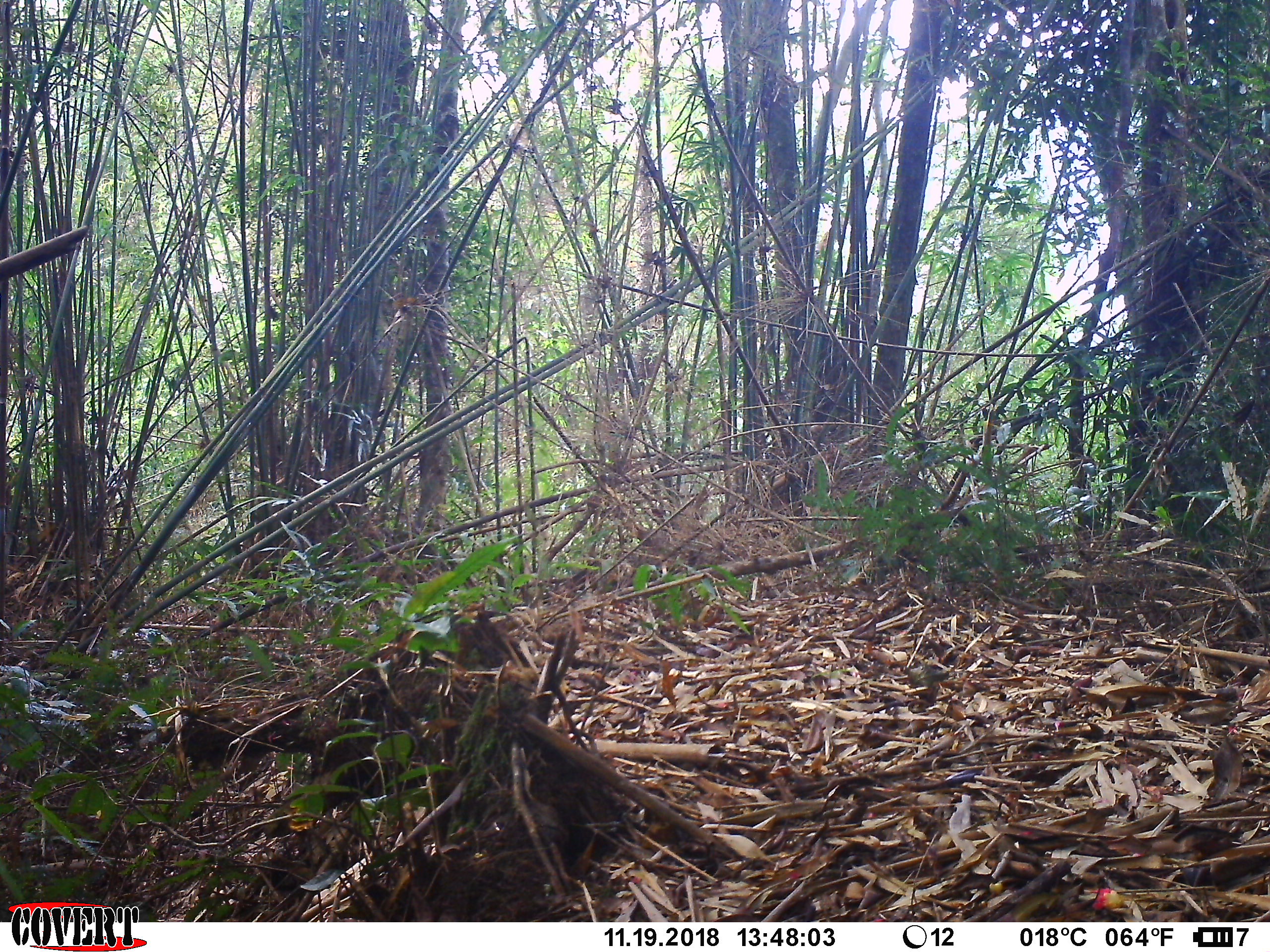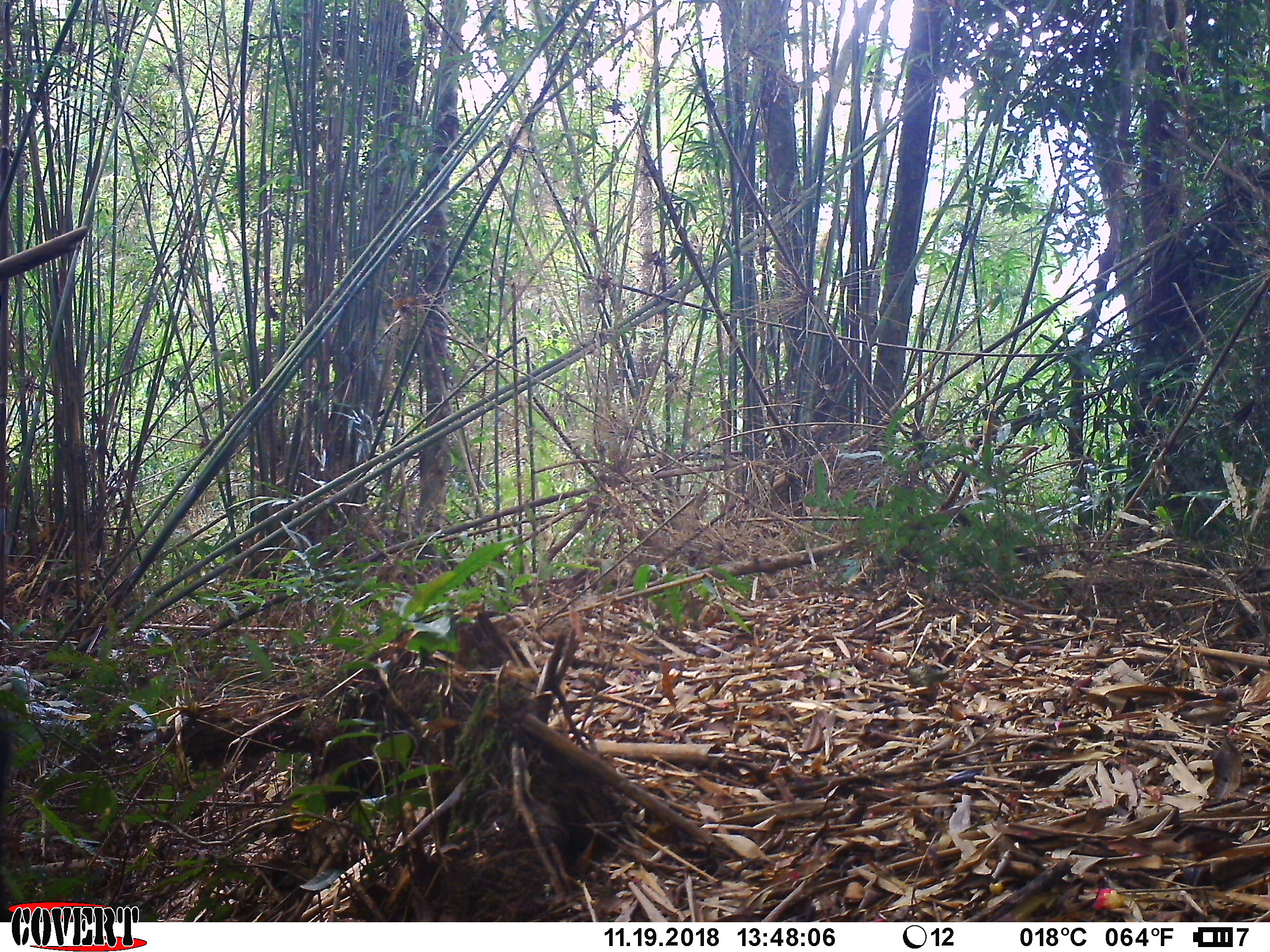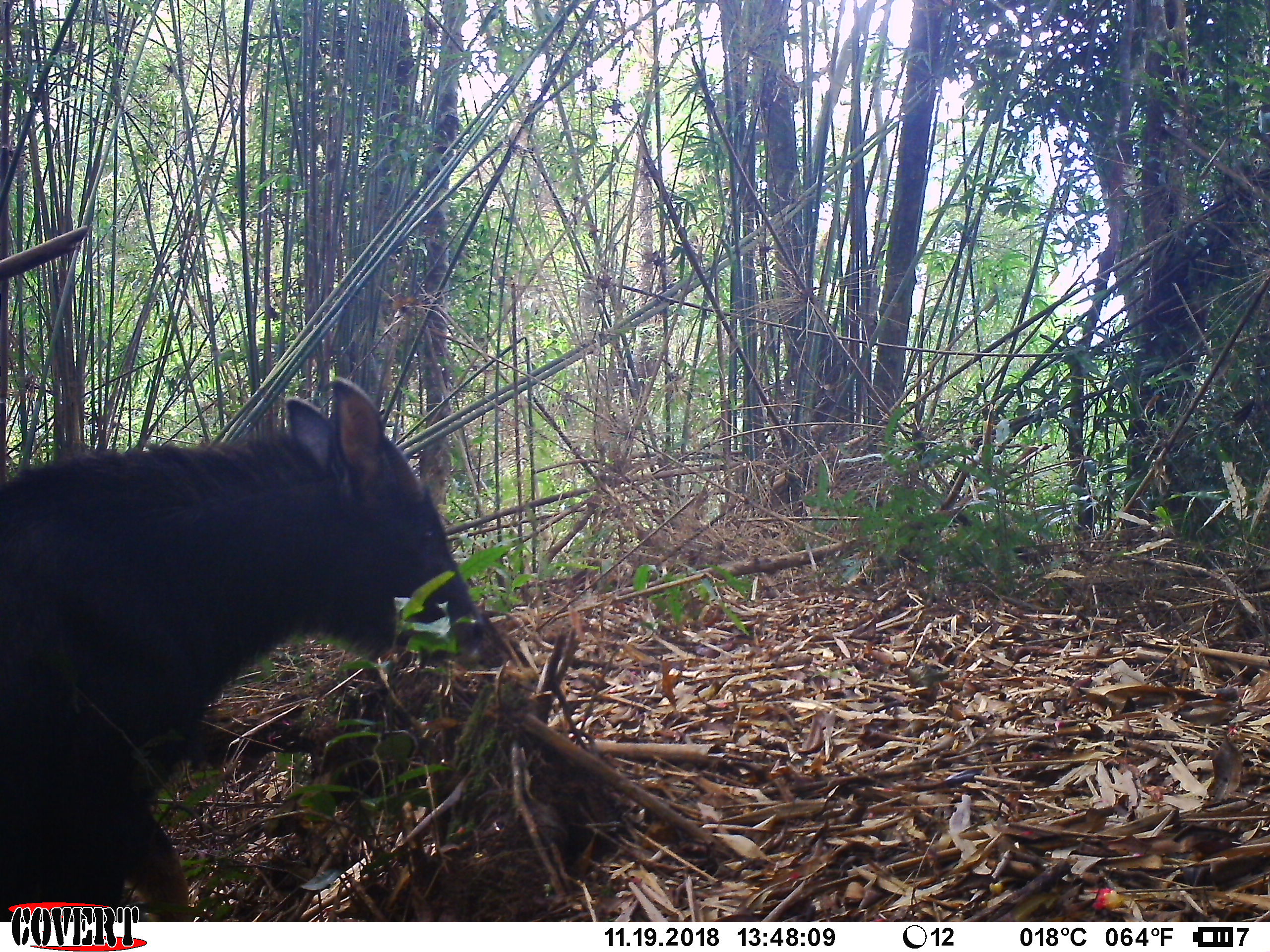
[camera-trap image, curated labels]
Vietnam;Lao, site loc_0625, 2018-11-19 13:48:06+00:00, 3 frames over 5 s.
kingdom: Animalia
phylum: Chordata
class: Mammalia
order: Artiodactyla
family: Bovidae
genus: Capricornis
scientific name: Capricornis sumatraensis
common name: chinese serow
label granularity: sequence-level